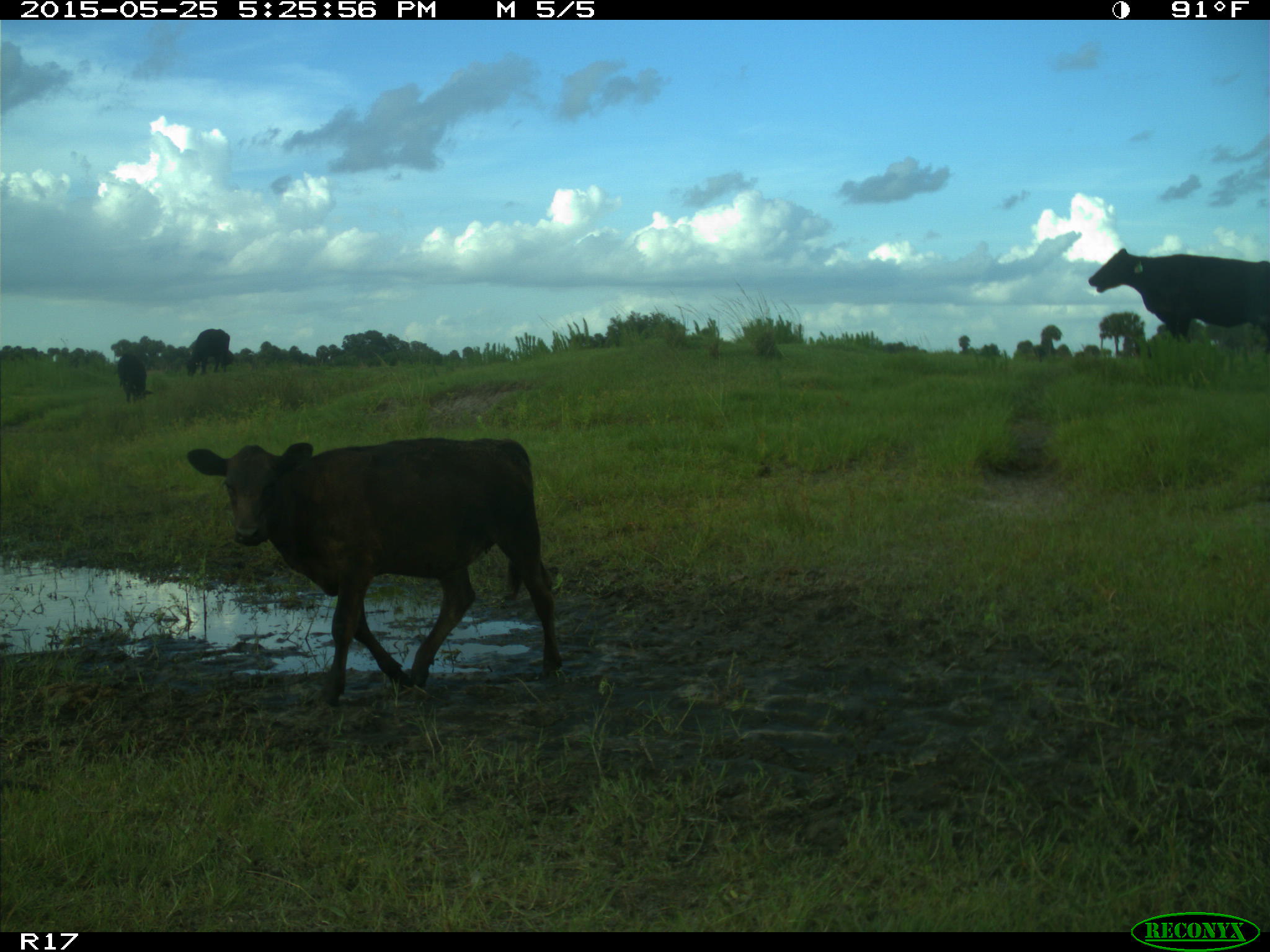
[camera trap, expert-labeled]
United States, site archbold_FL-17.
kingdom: Animalia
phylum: Chordata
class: Mammalia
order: Artiodactyla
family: Bovidae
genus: Bos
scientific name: Bos taurus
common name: domestic cow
Bos taurus (domestic cow).